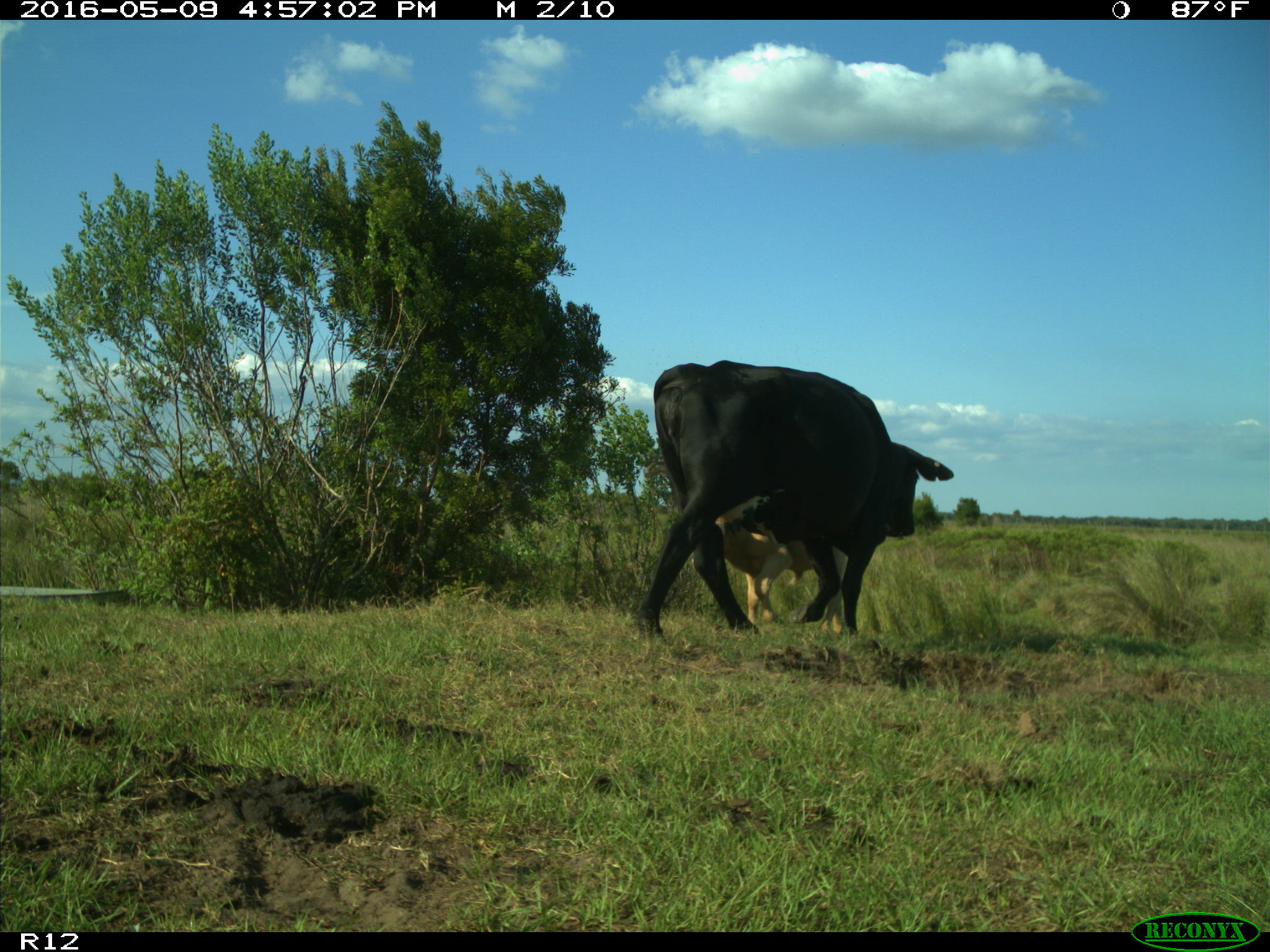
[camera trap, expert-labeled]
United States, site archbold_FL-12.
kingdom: Animalia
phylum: Chordata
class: Mammalia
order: Artiodactyla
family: Bovidae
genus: Bos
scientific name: Bos taurus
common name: domestic cow